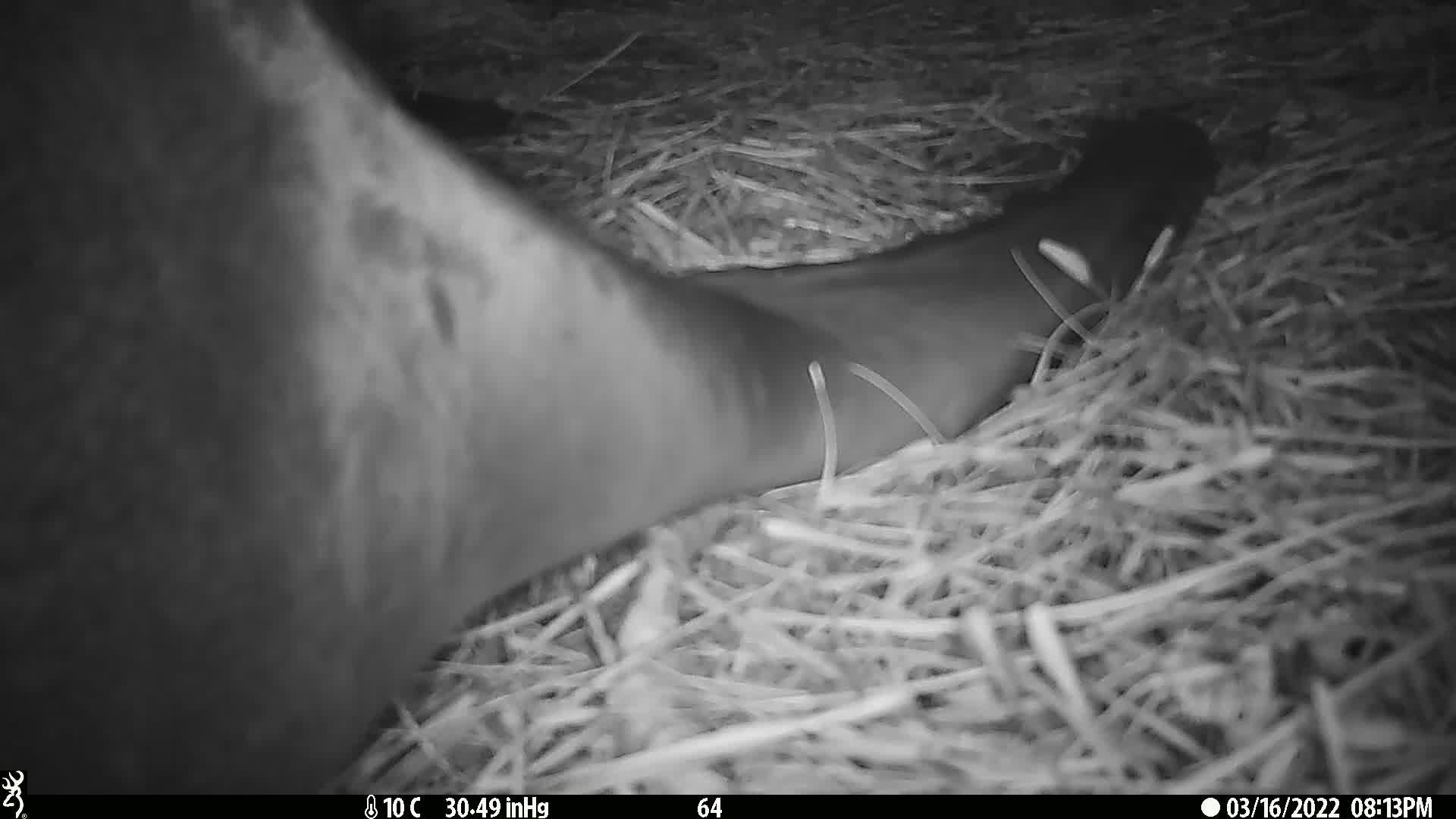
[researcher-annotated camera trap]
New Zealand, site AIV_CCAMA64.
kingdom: Animalia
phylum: Chordata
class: Mammalia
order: Carnivora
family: Otariidae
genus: Phocarctos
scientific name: Phocarctos hookeri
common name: new zealand sea lion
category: sealion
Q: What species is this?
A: Sealion (new zealand sea lion) (Phocarctos hookeri).